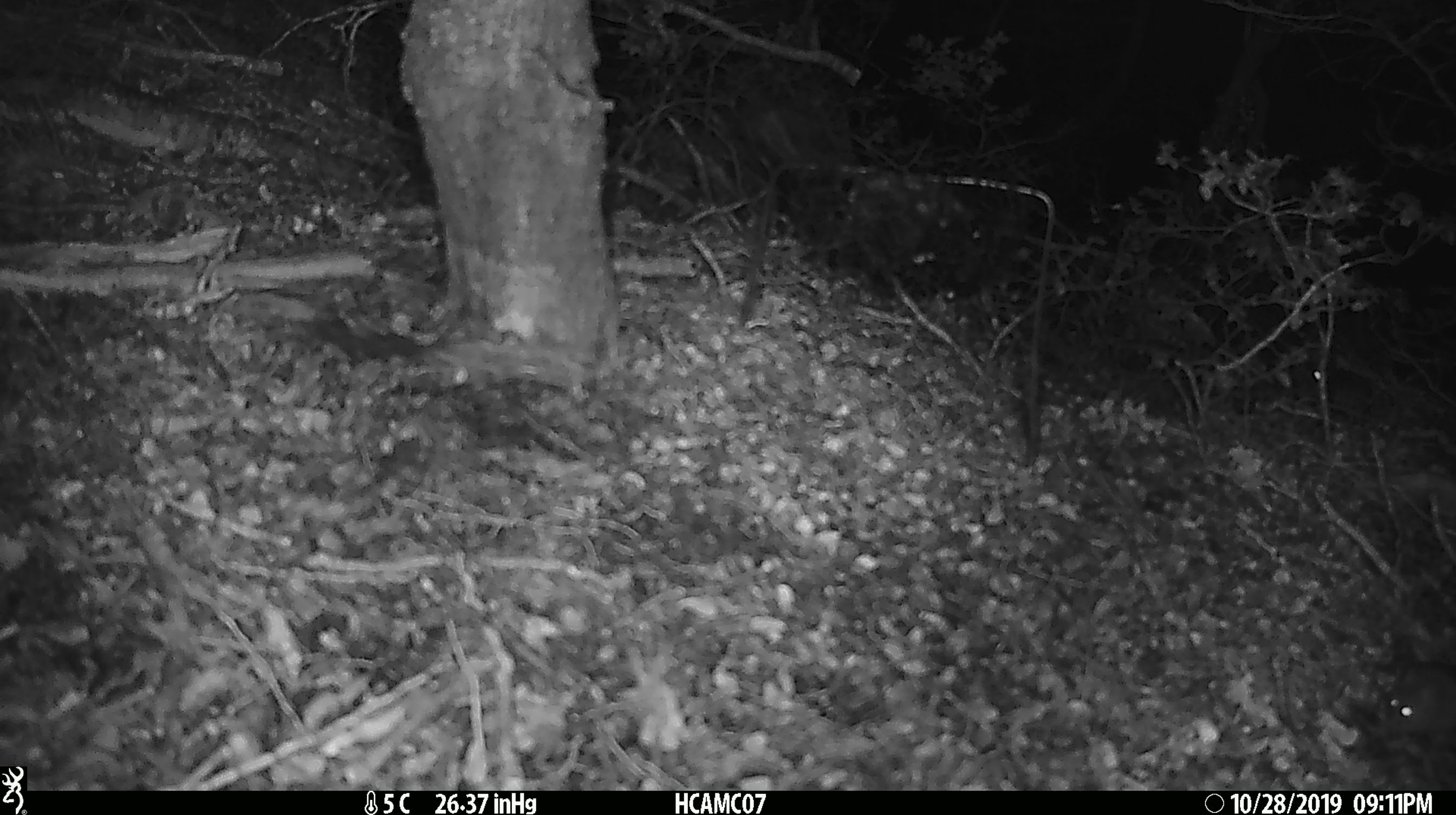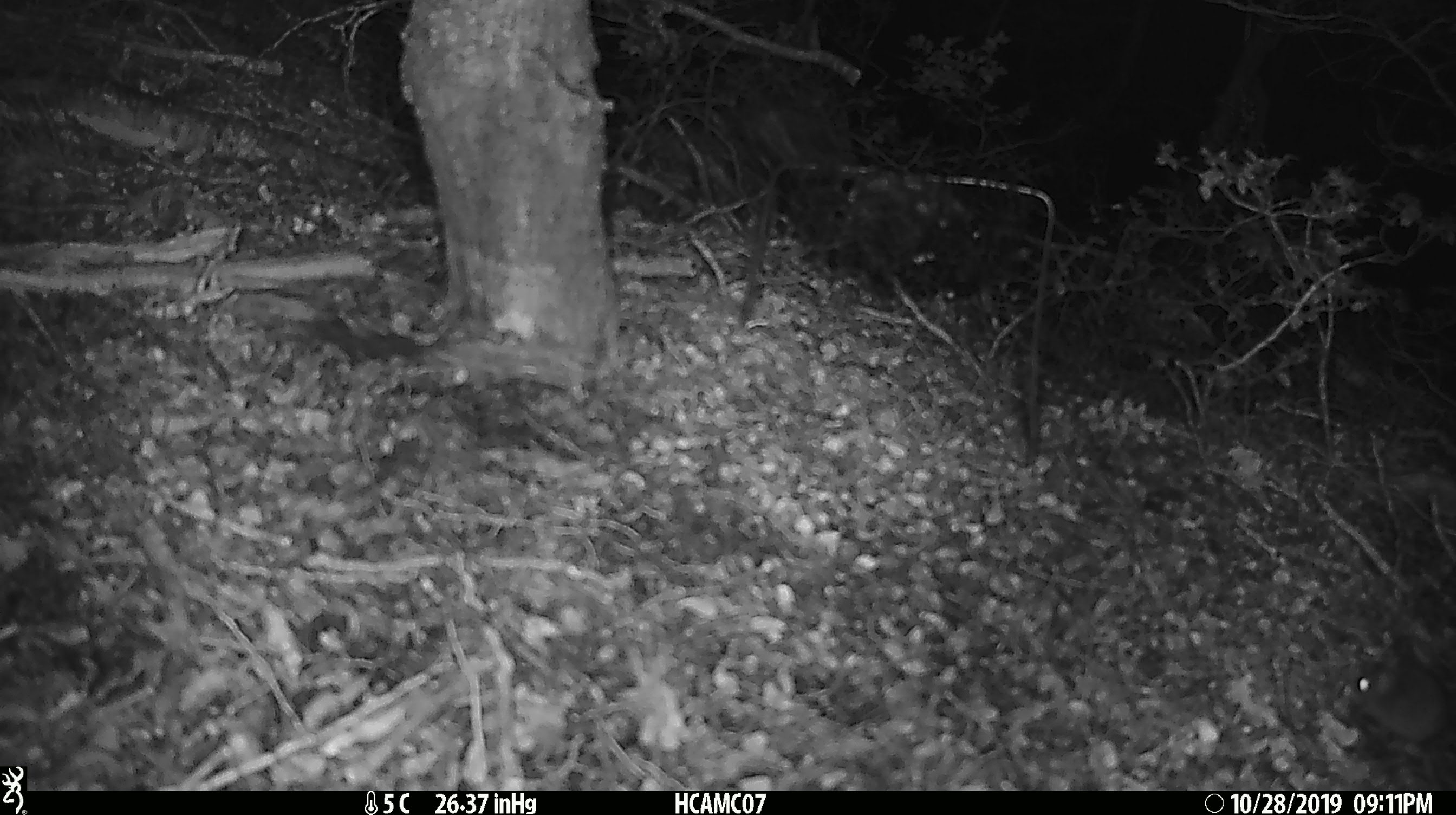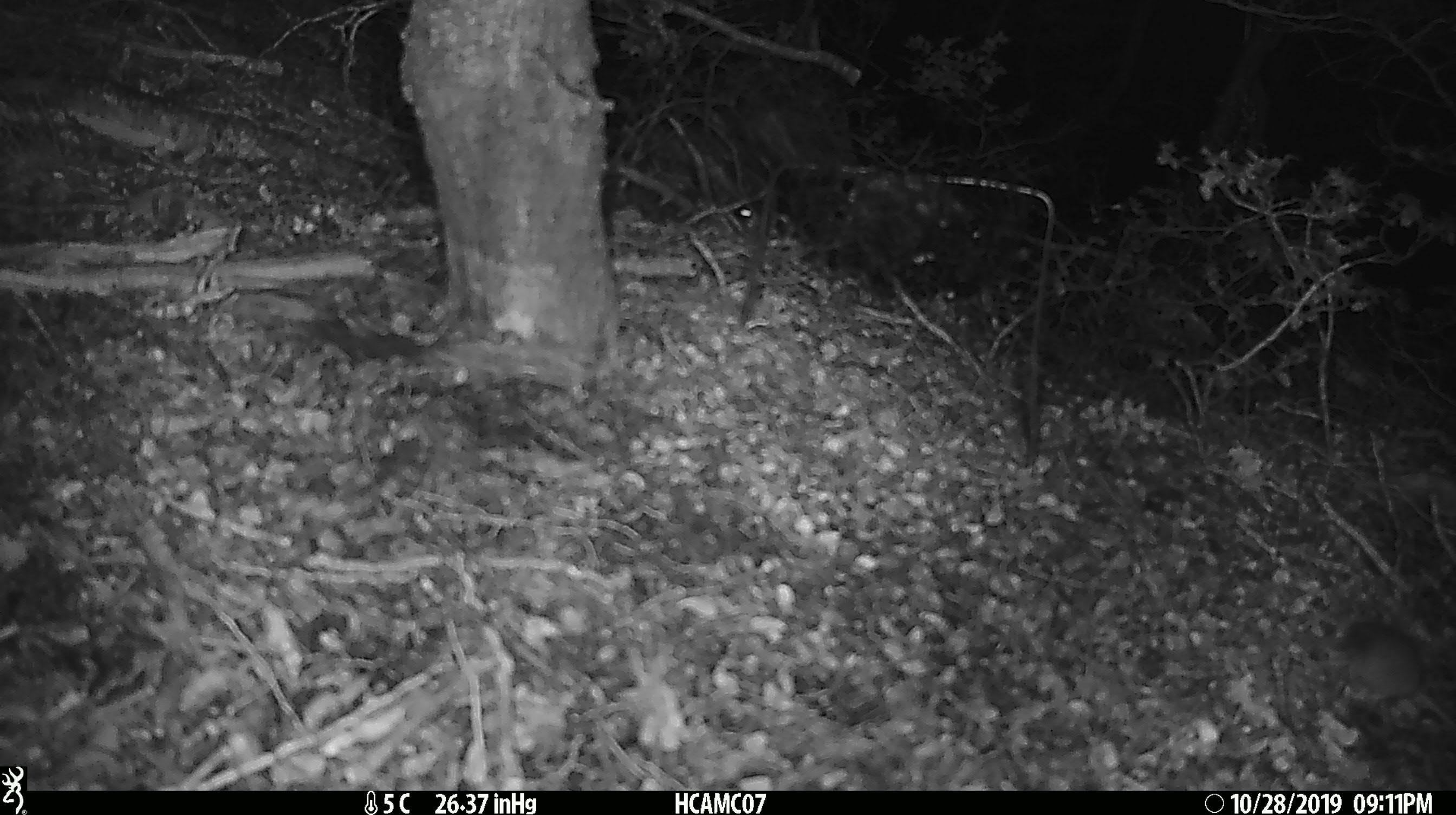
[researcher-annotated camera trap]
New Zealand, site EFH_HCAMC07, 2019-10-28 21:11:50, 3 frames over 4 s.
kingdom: Animalia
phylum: Chordata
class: Mammalia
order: Rodentia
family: Muridae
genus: Mus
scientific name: Mus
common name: mouse